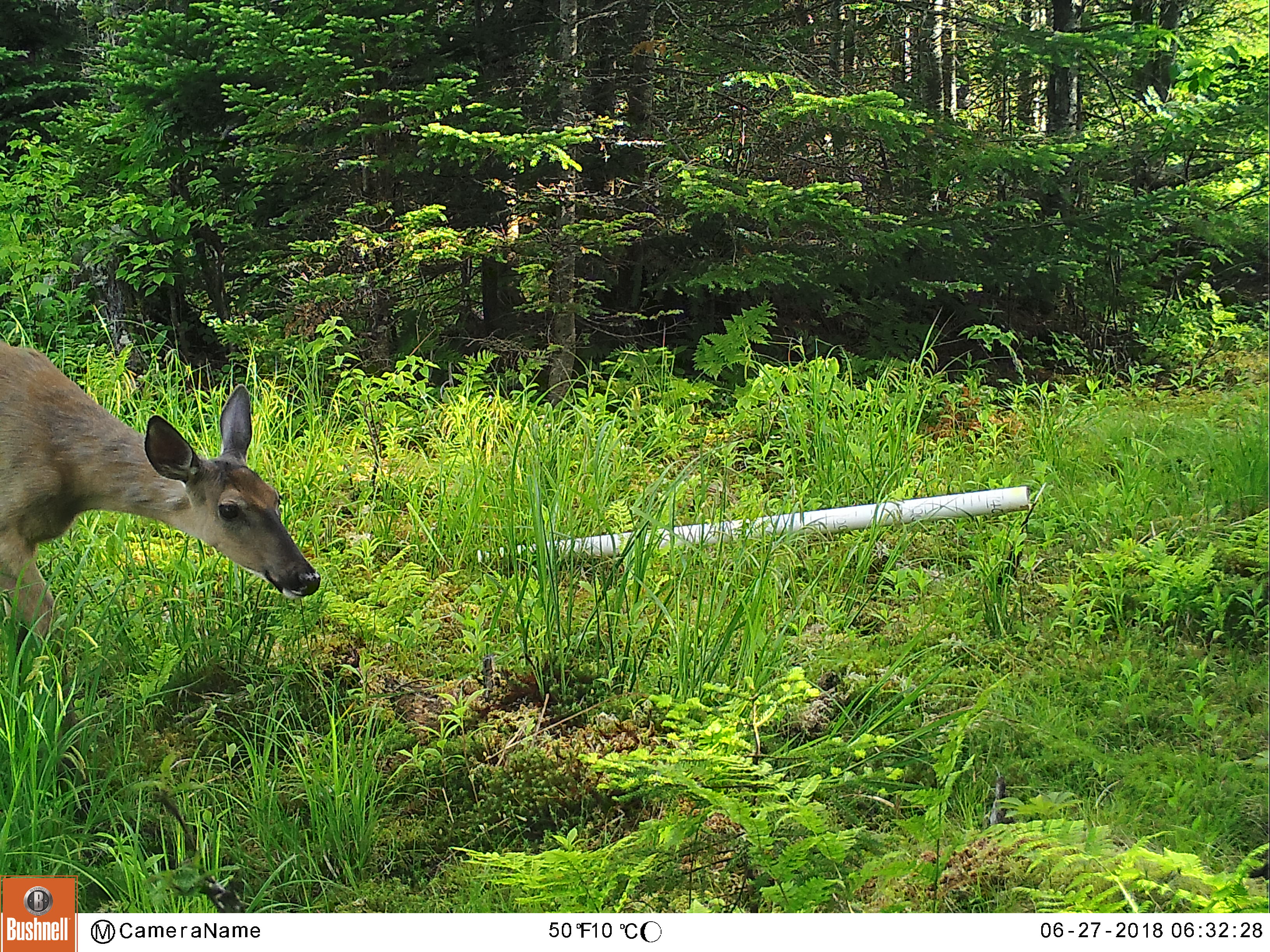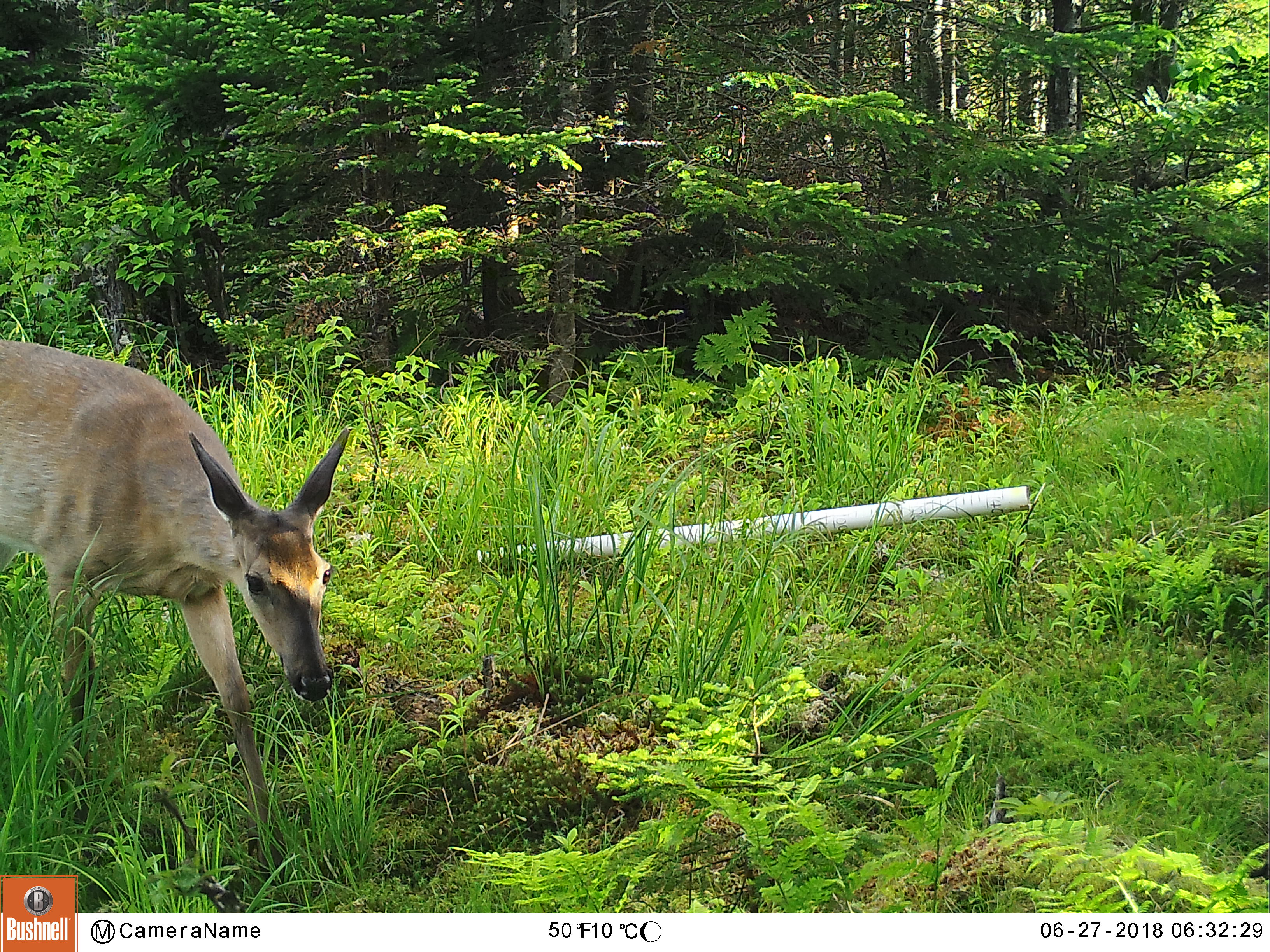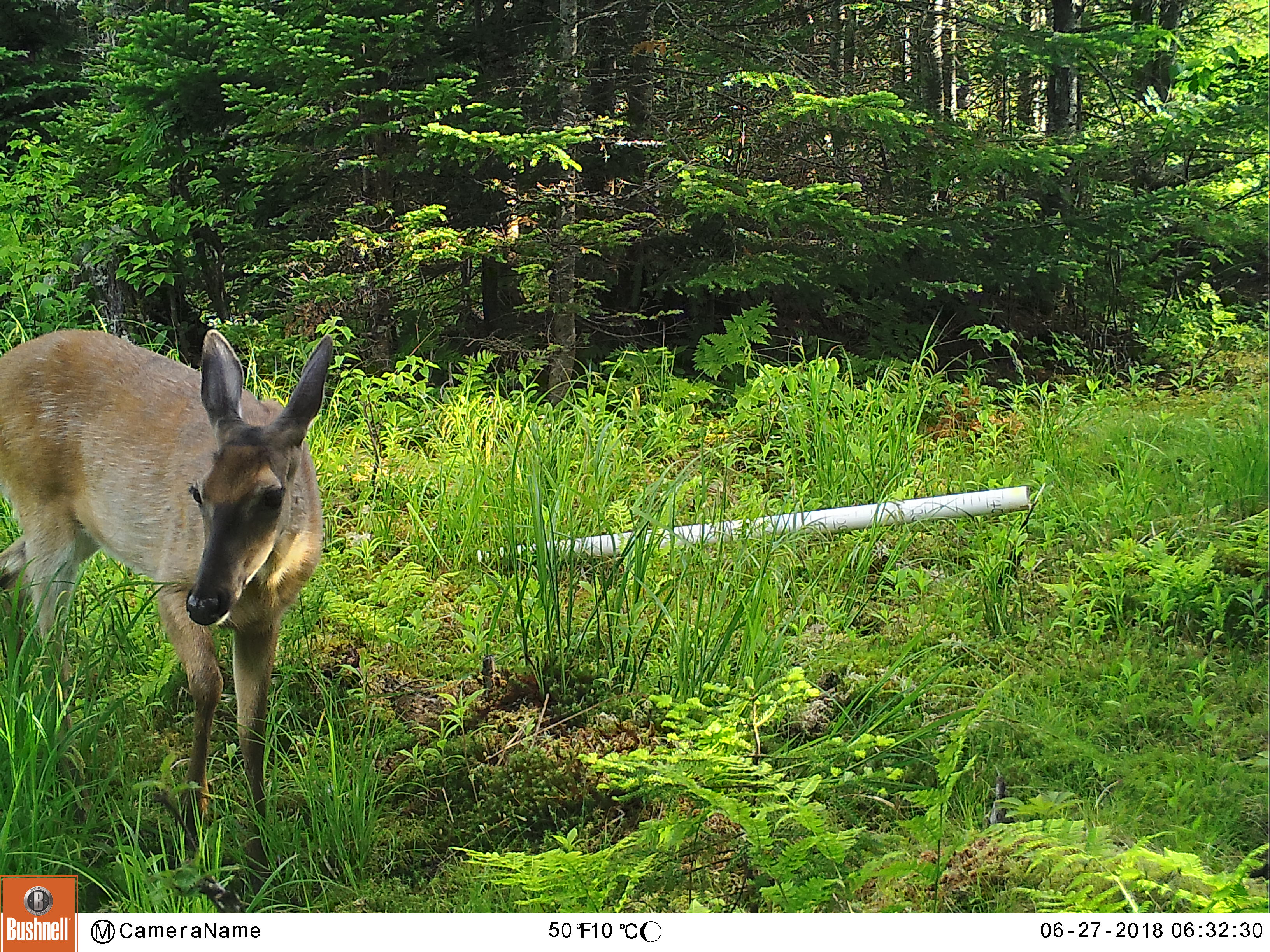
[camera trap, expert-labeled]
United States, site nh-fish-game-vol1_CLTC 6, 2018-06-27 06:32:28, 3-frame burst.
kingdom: Animalia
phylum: Chordata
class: Mammalia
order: Artiodactyla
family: Cervidae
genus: Odocoileus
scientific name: Odocoileus virginianus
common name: white-tailed deer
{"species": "white-tailed deer (Odocoileus virginianus)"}